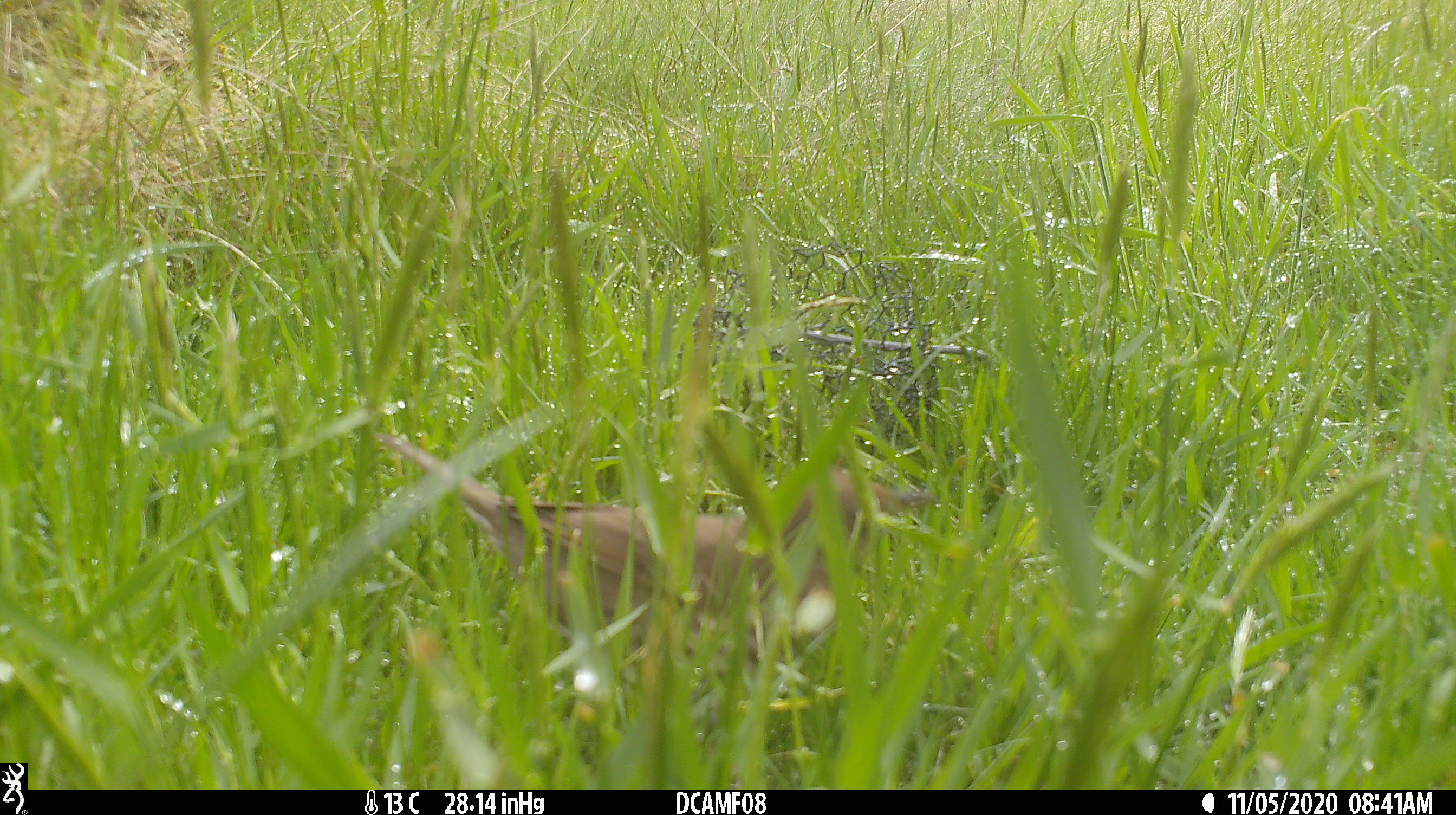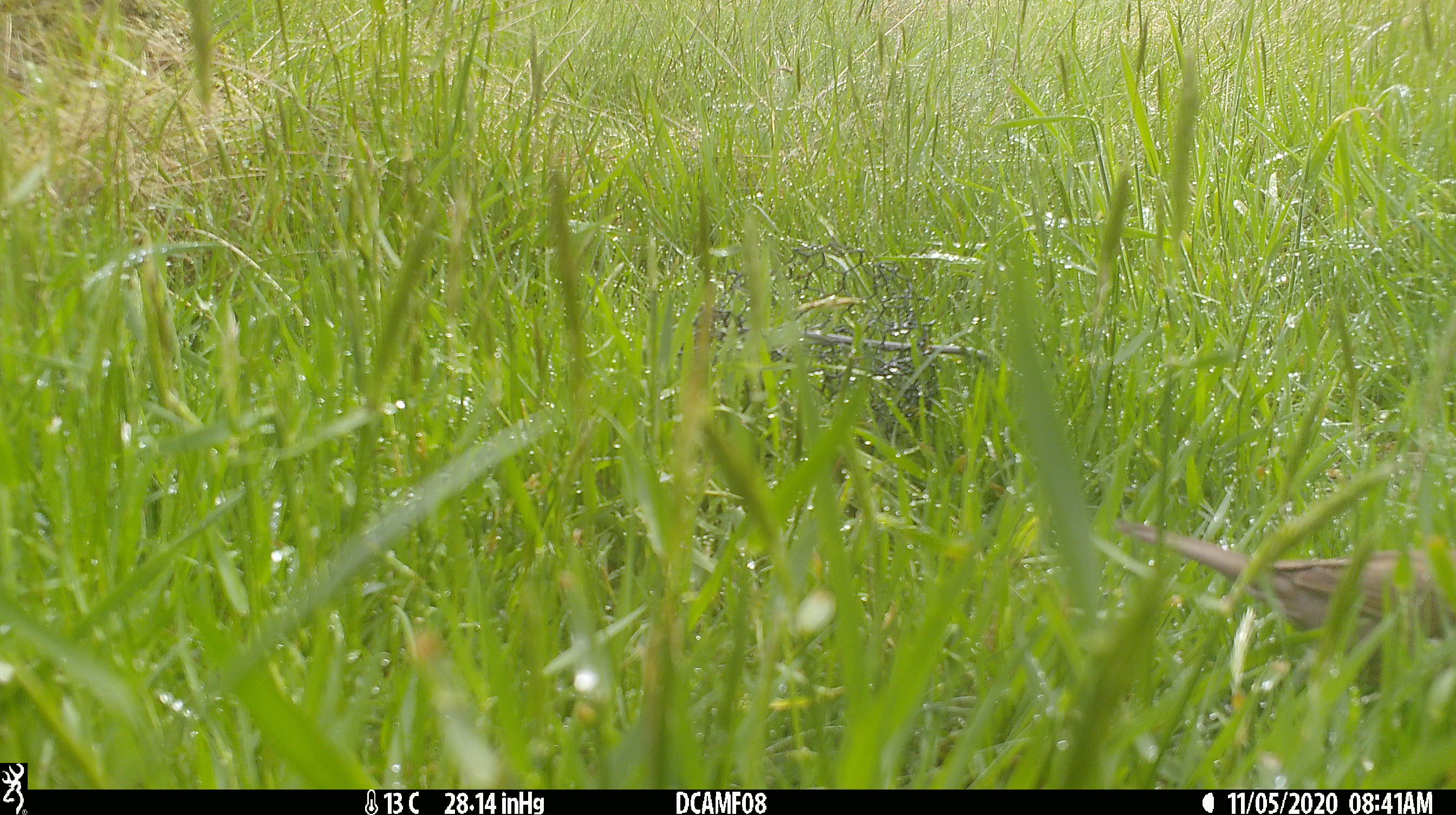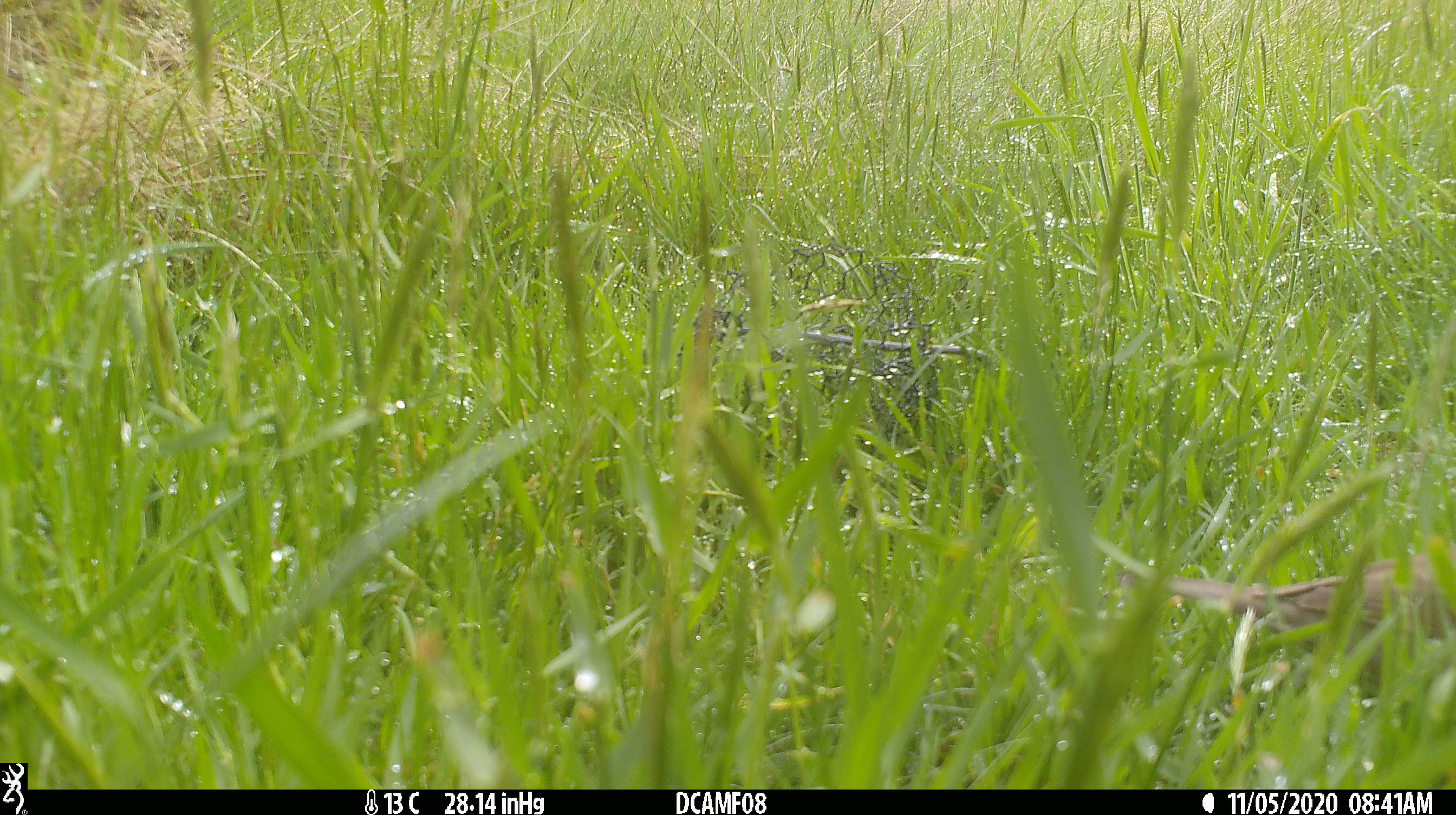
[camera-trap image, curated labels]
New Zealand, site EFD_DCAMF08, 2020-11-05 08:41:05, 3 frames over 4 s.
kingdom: Animalia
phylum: Chordata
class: Aves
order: Passeriformes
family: Turdidae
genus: Turdus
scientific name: Turdus philomelos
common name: song thrush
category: thrush